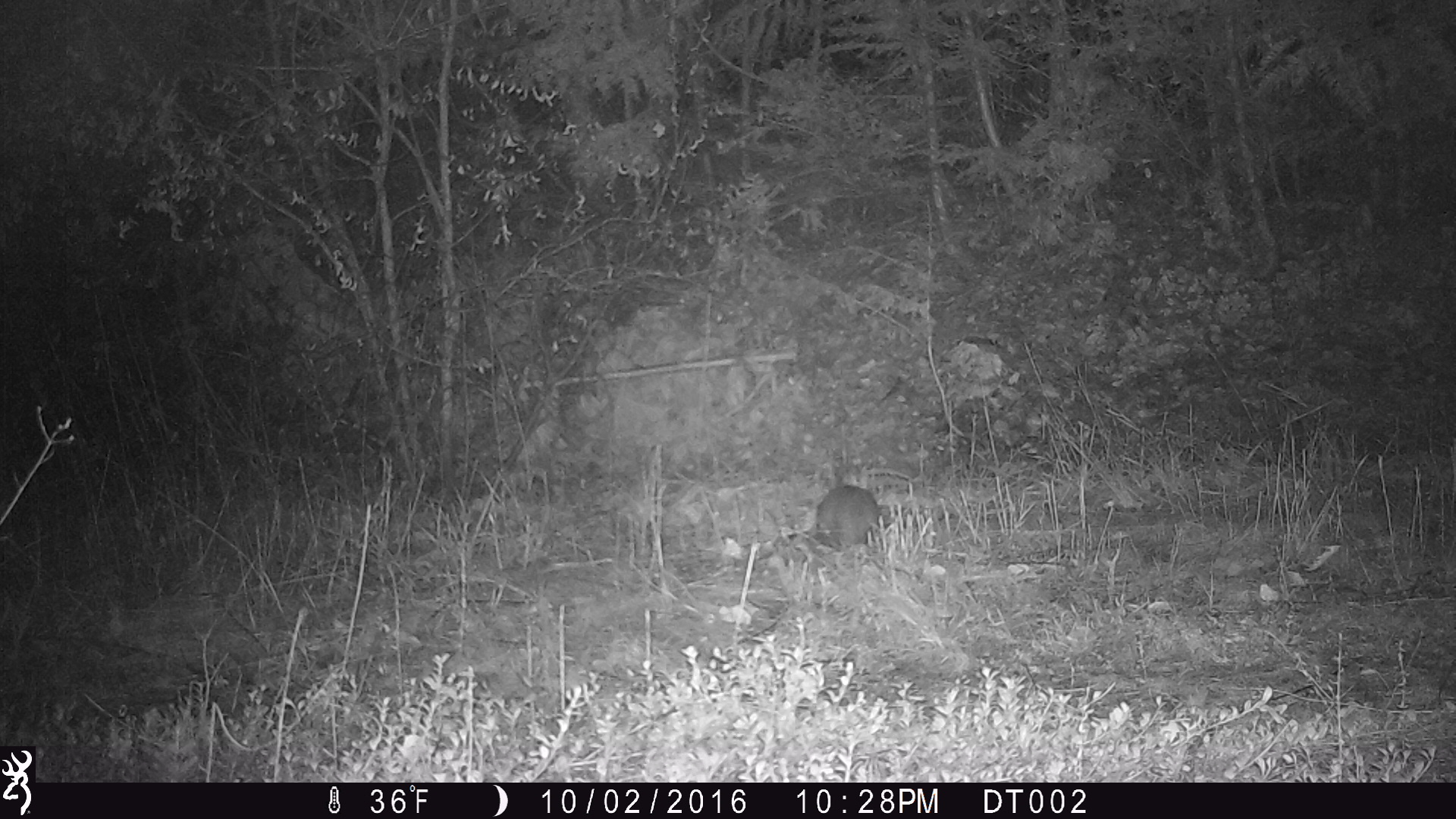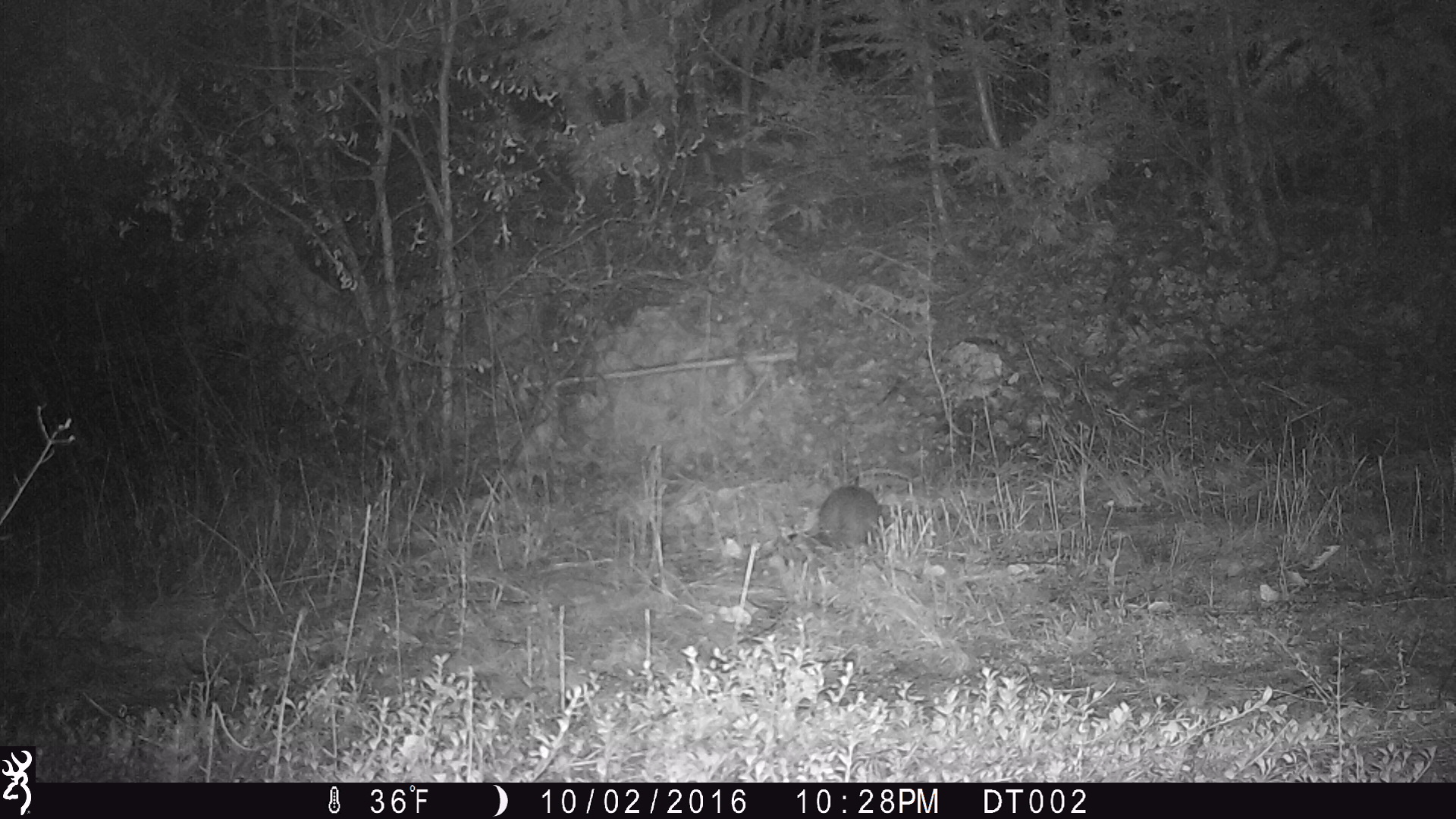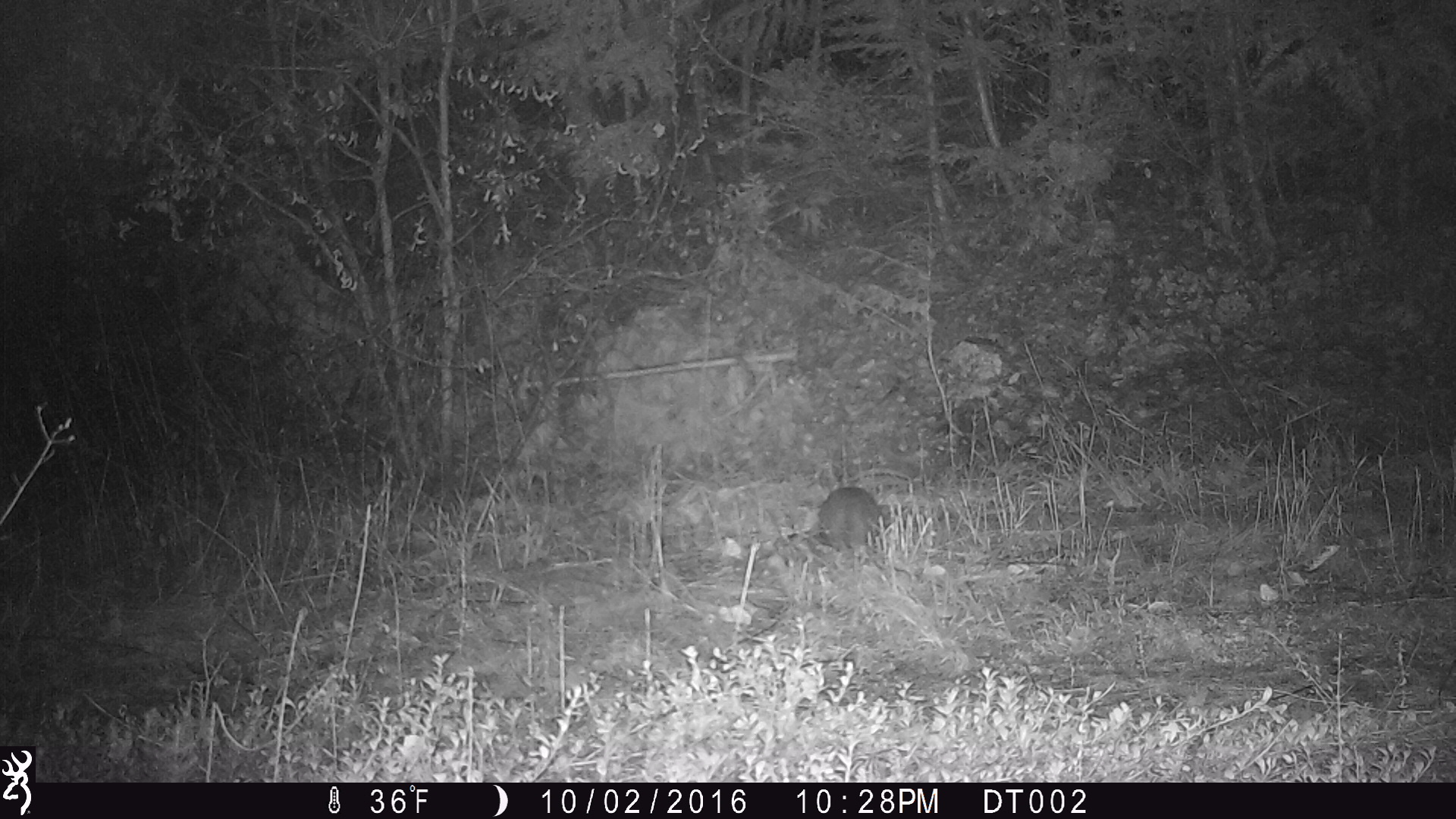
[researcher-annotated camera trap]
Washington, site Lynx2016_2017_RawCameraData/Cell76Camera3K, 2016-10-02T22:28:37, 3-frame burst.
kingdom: Animalia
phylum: Chordata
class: Mammalia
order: Lagomorpha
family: Leporidae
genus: Lepus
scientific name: Lepus americanus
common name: snowshoe hare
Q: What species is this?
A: Lepus americanus (snowshoe hare).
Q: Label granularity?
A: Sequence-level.